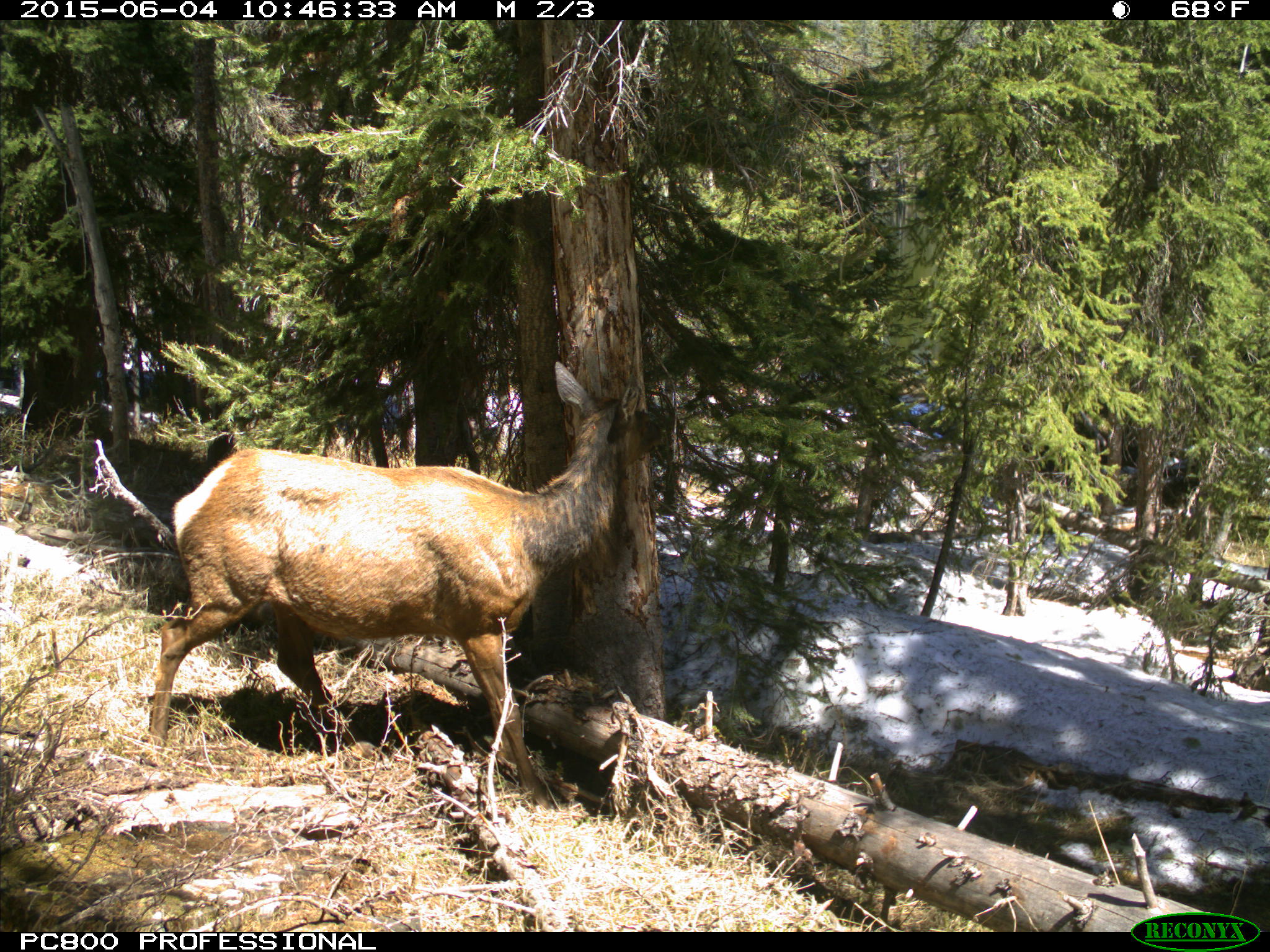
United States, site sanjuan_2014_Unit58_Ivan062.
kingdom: Animalia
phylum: Chordata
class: Mammalia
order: Artiodactyla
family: Cervidae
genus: Cervus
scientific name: Cervus elaphus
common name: red deer